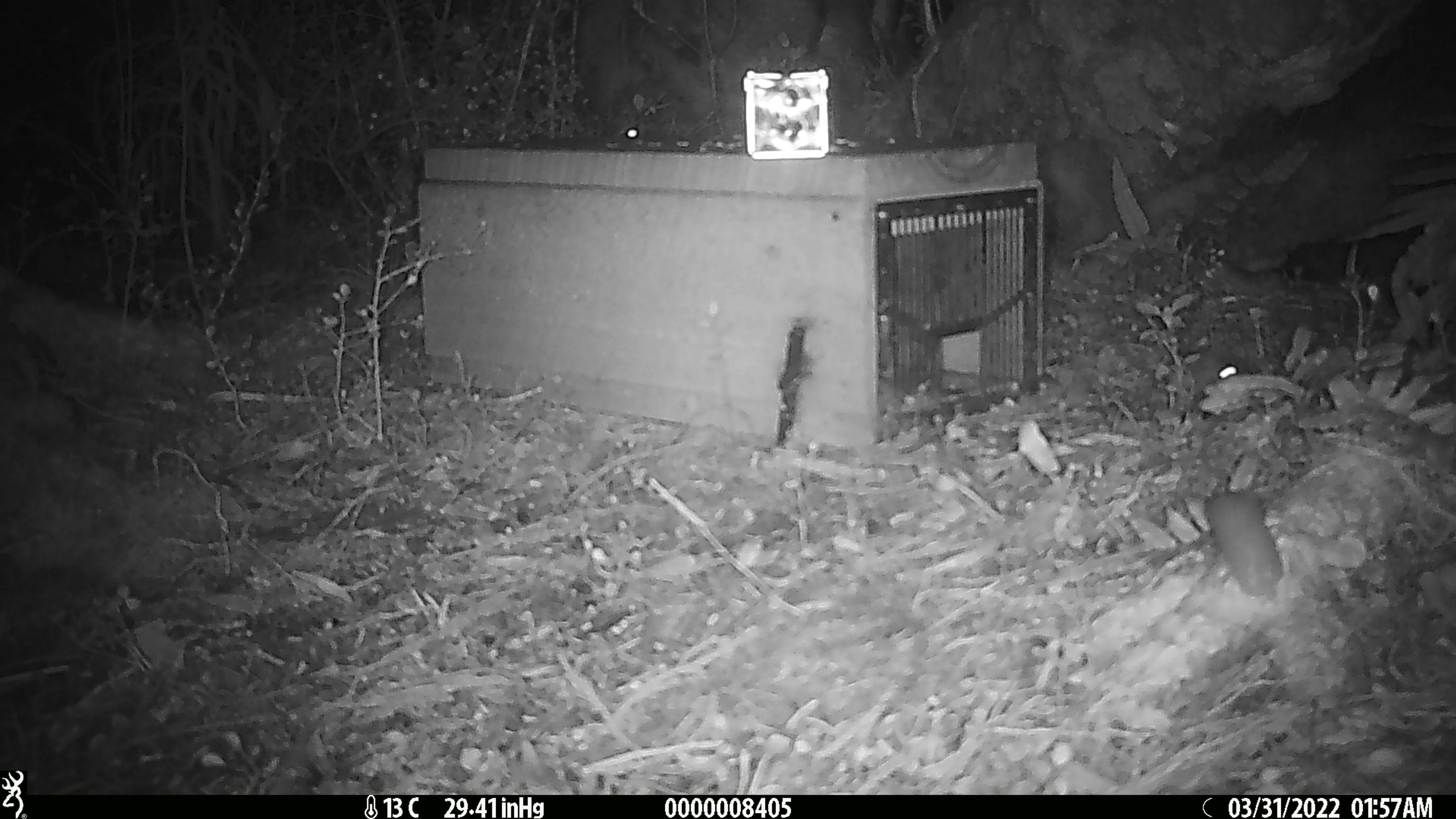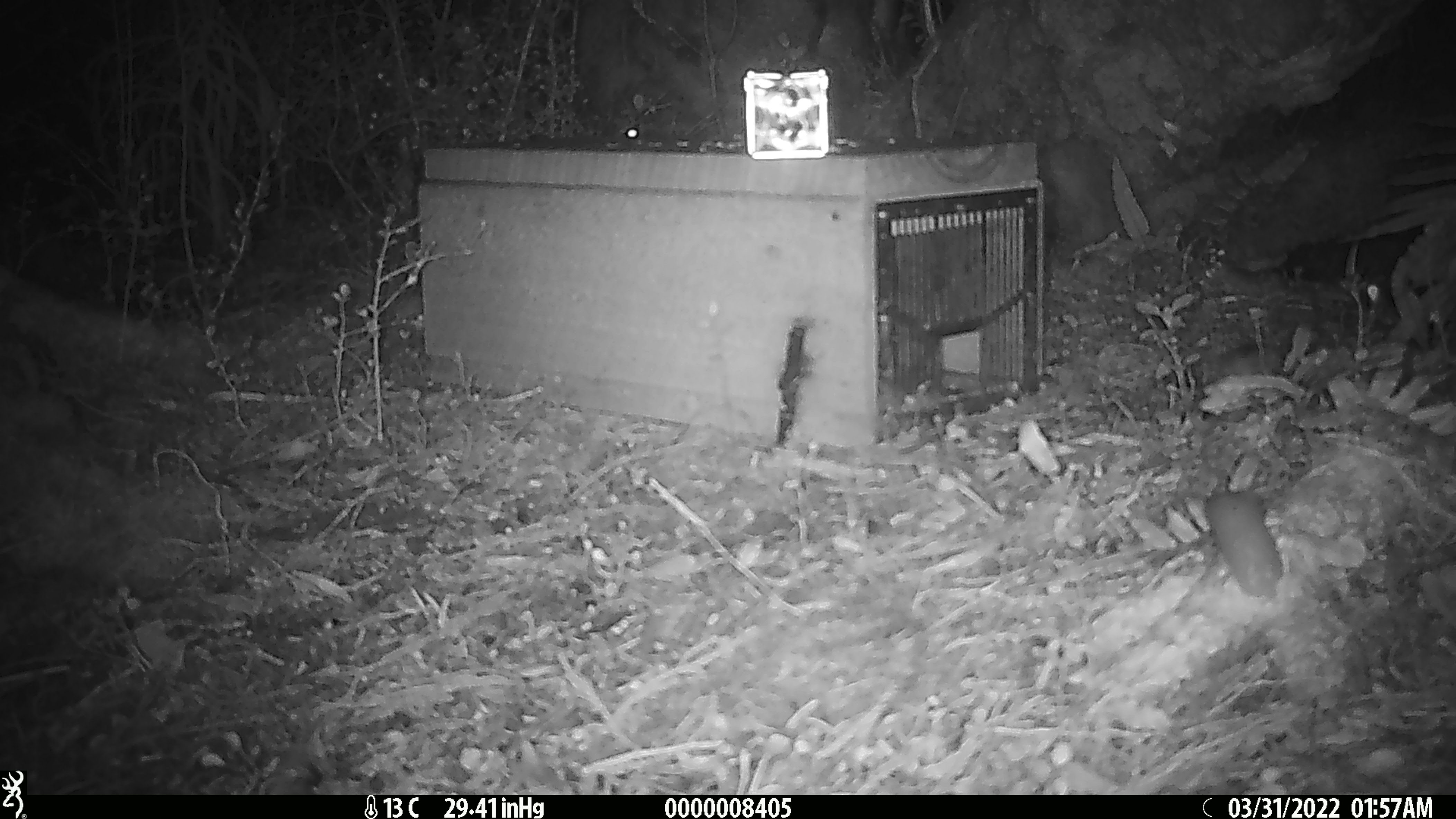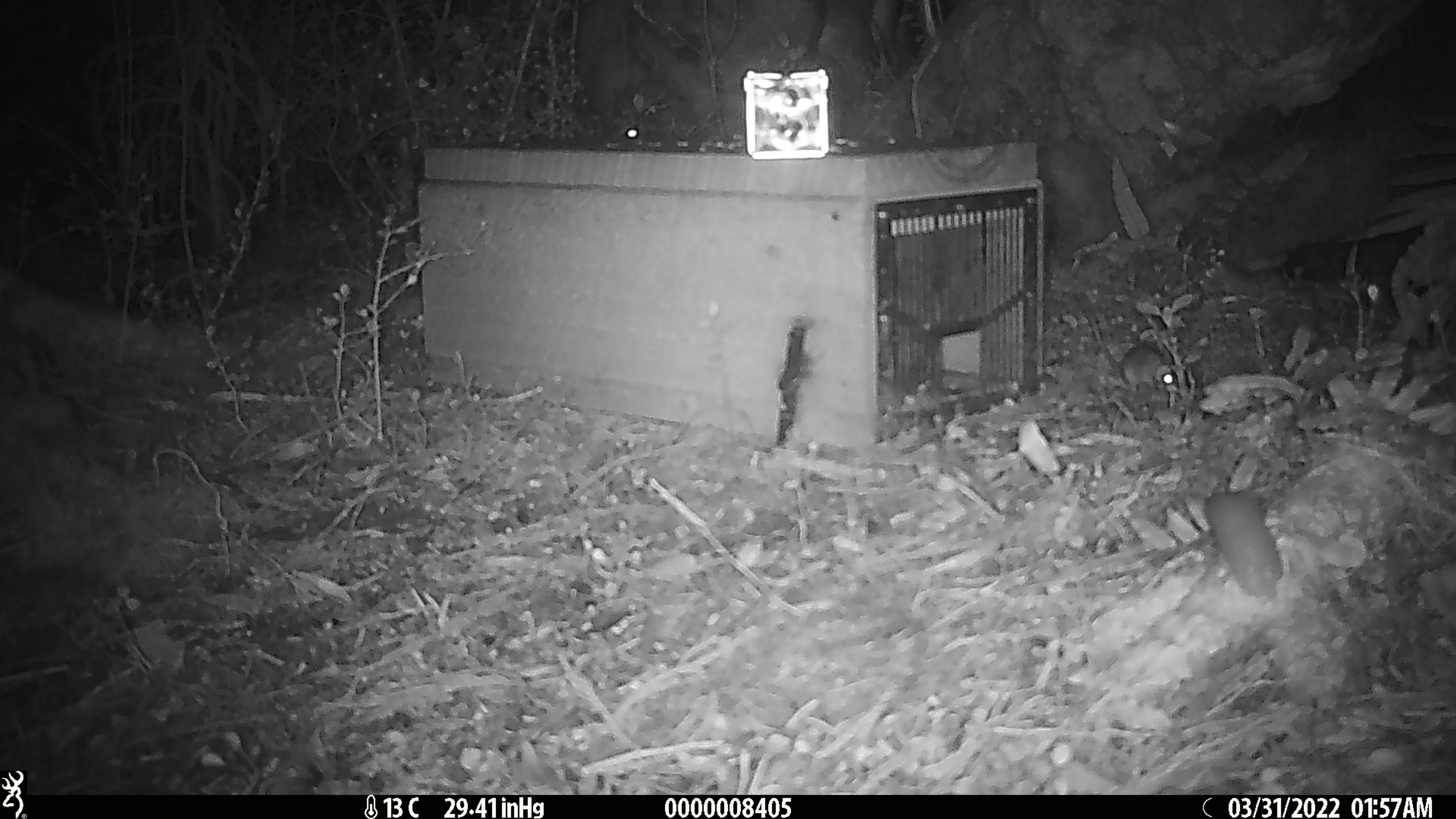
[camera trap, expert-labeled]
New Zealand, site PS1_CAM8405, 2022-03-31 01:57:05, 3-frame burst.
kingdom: Animalia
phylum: Chordata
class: Mammalia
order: Rodentia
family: Muridae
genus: Mus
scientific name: Mus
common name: mouse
Mouse (Mus).